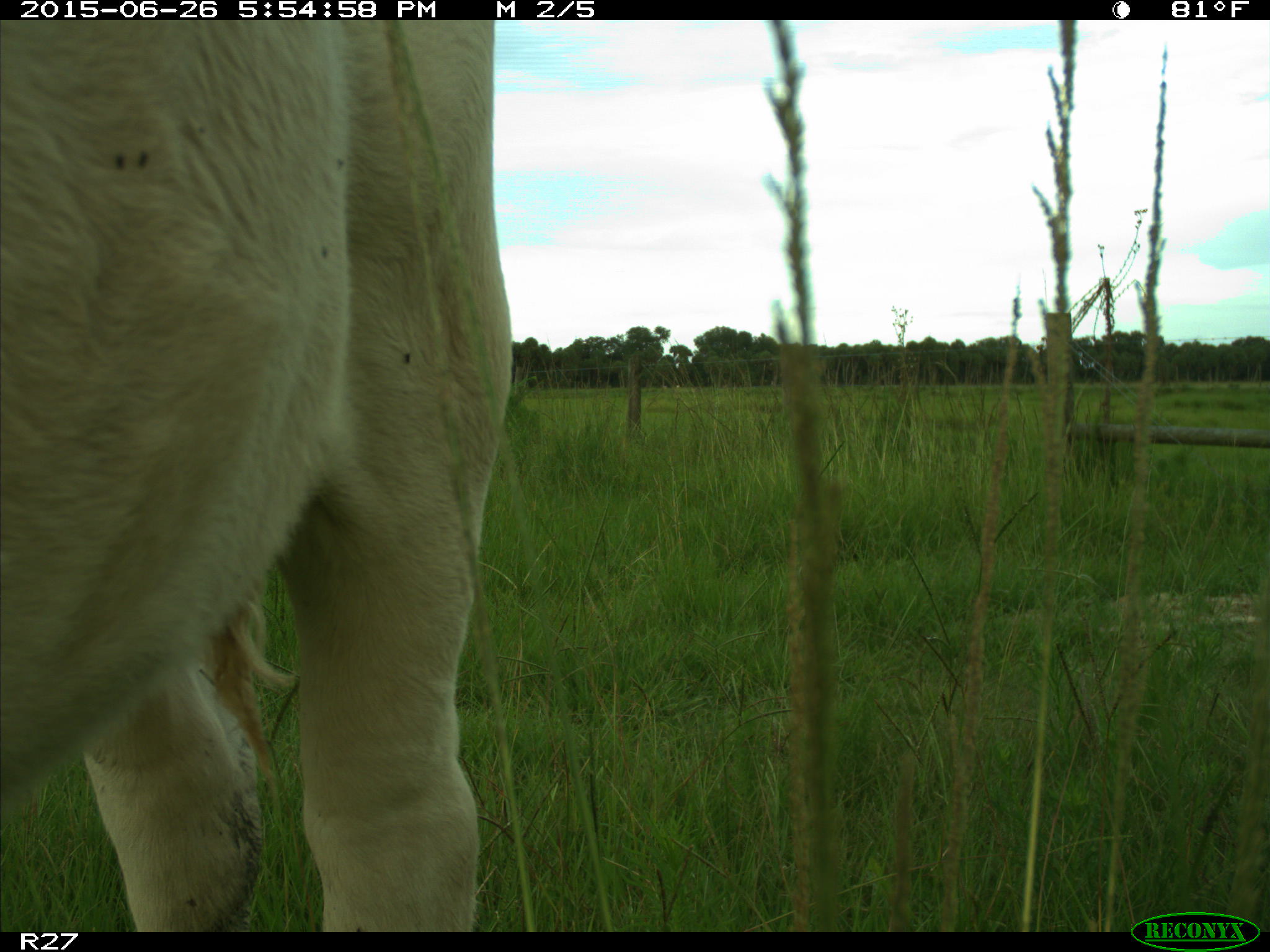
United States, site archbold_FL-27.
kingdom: Animalia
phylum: Chordata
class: Mammalia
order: Artiodactyla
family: Bovidae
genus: Bos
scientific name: Bos taurus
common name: domestic cow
Bos taurus (domestic cow).